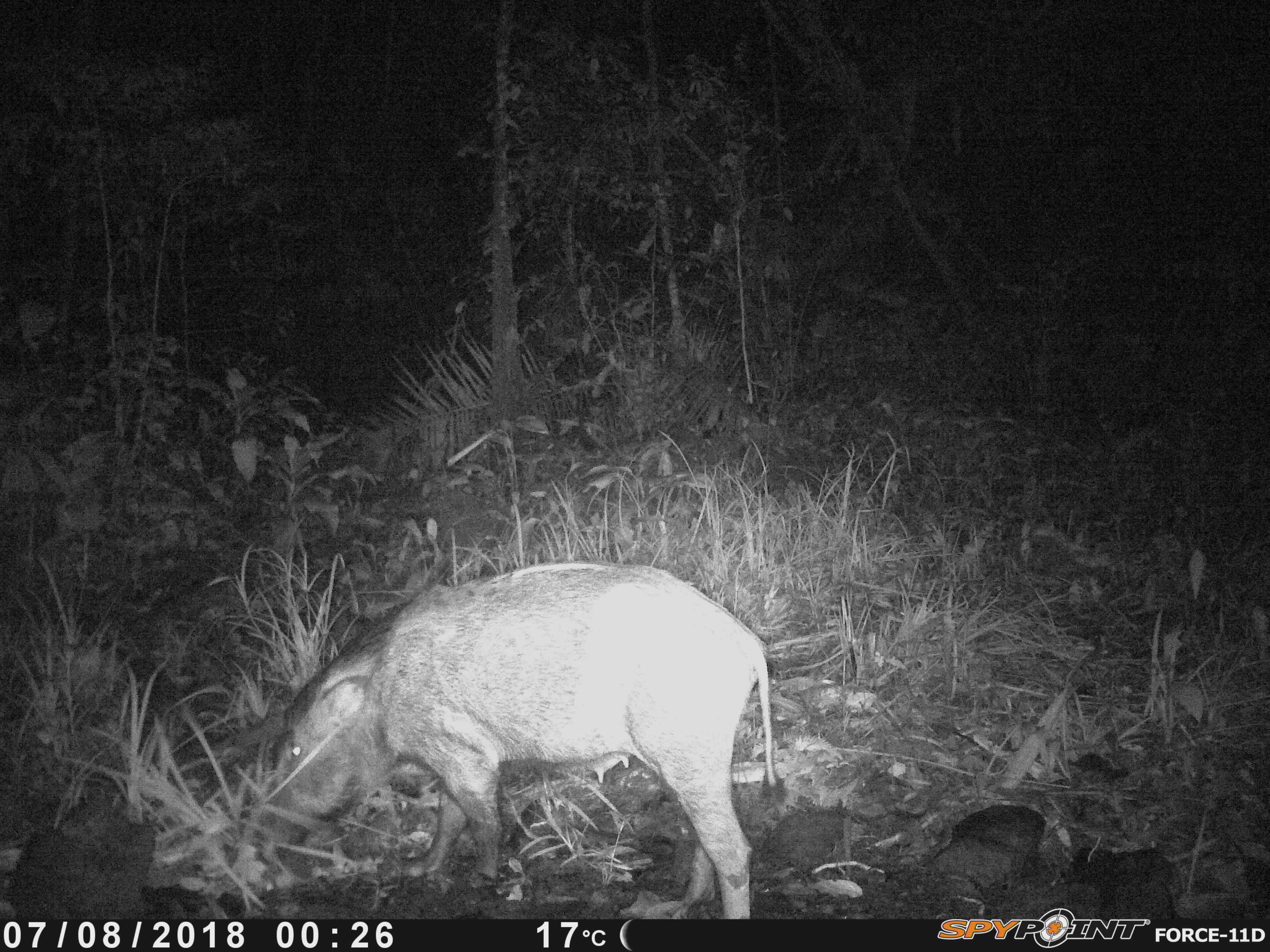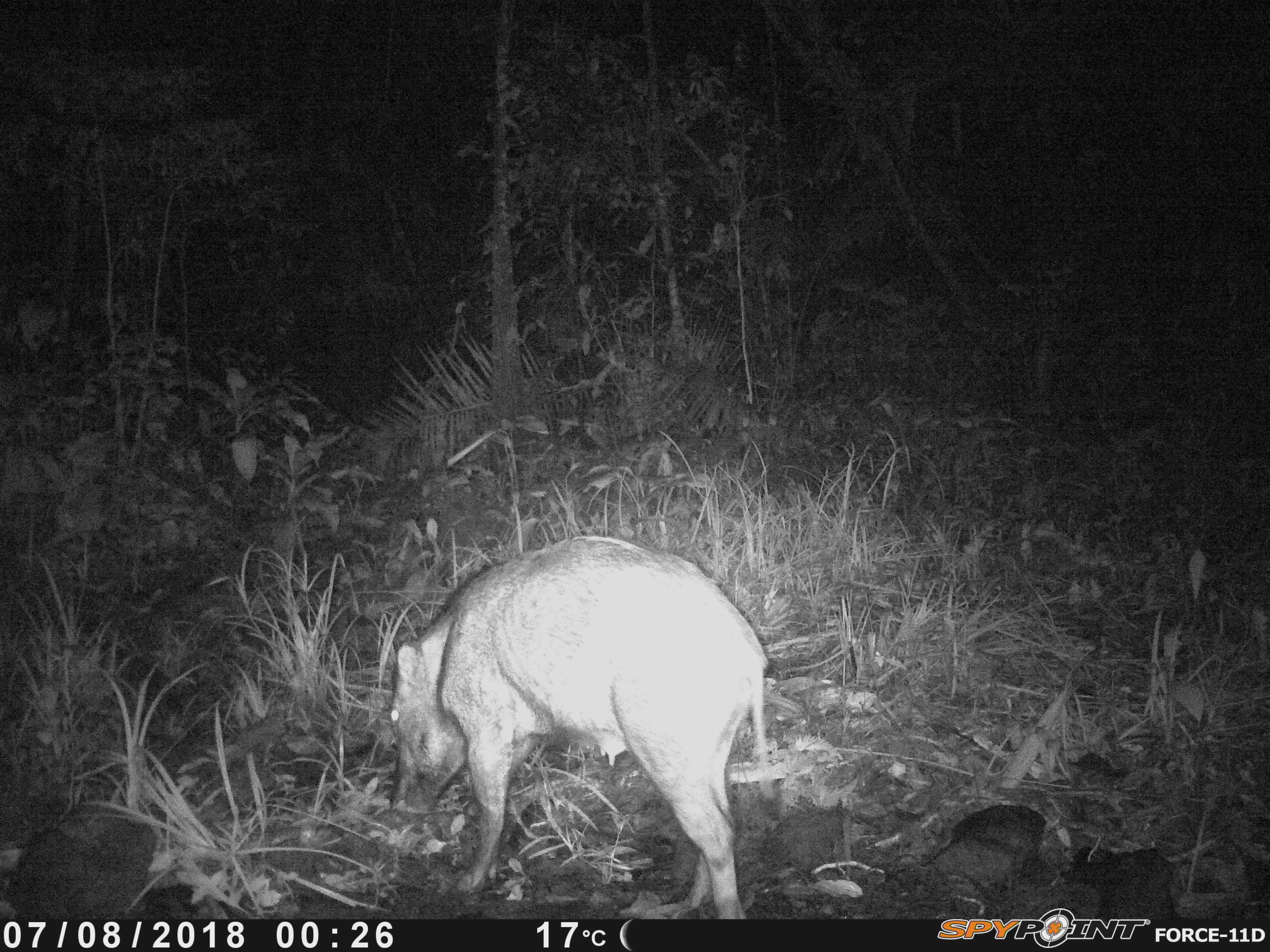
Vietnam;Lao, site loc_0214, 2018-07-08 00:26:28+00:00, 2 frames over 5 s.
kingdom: Animalia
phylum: Chordata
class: Mammalia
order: Artiodactyla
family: Suidae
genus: Sus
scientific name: Sus scrofa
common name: eurasian wild pig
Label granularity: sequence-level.